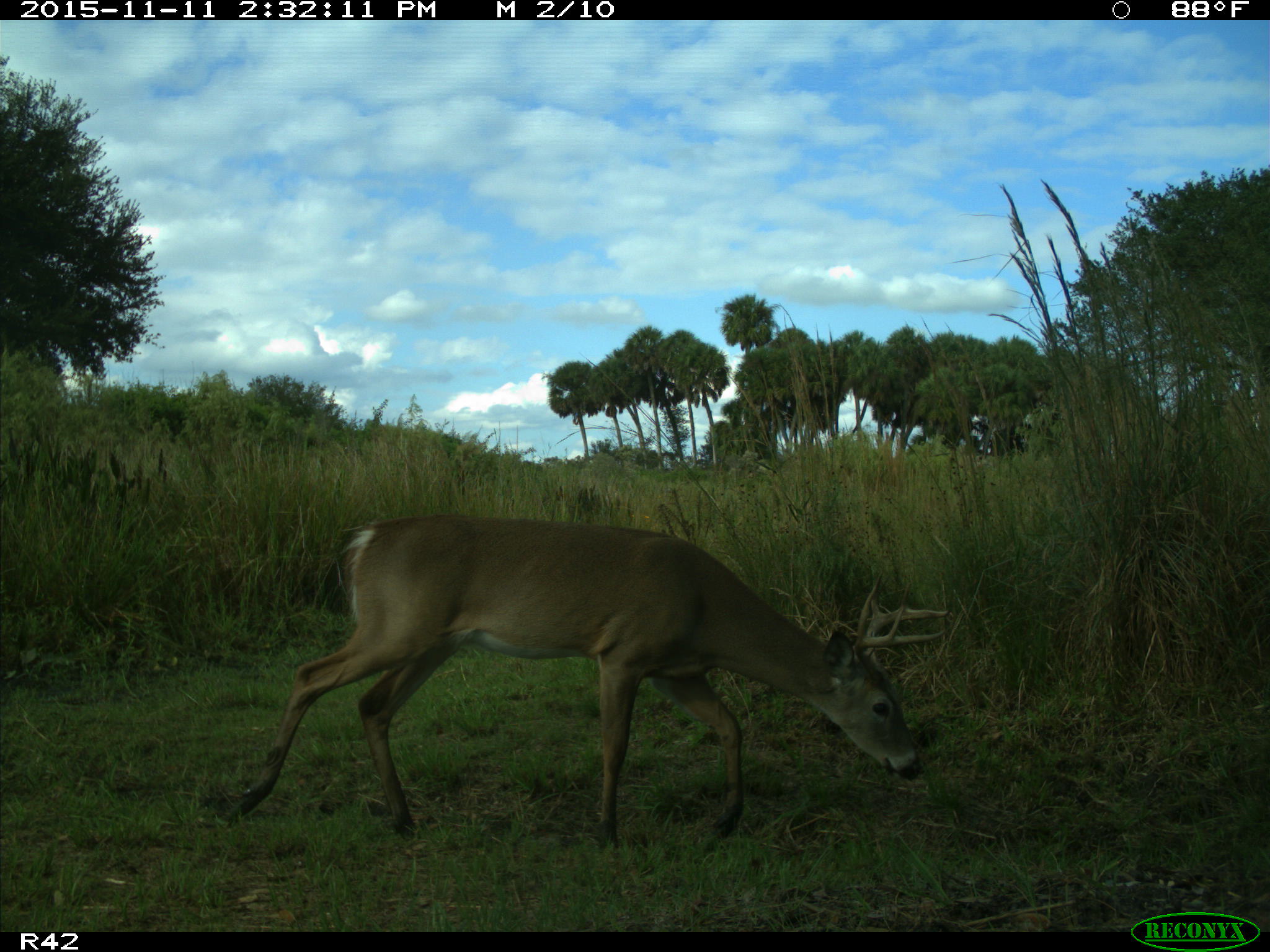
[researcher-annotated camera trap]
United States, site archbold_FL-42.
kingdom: Animalia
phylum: Chordata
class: Mammalia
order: Artiodactyla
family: Cervidae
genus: Odocoileus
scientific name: Odocoileus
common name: deer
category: unidentified deer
Unidentified deer (deer) (Odocoileus).